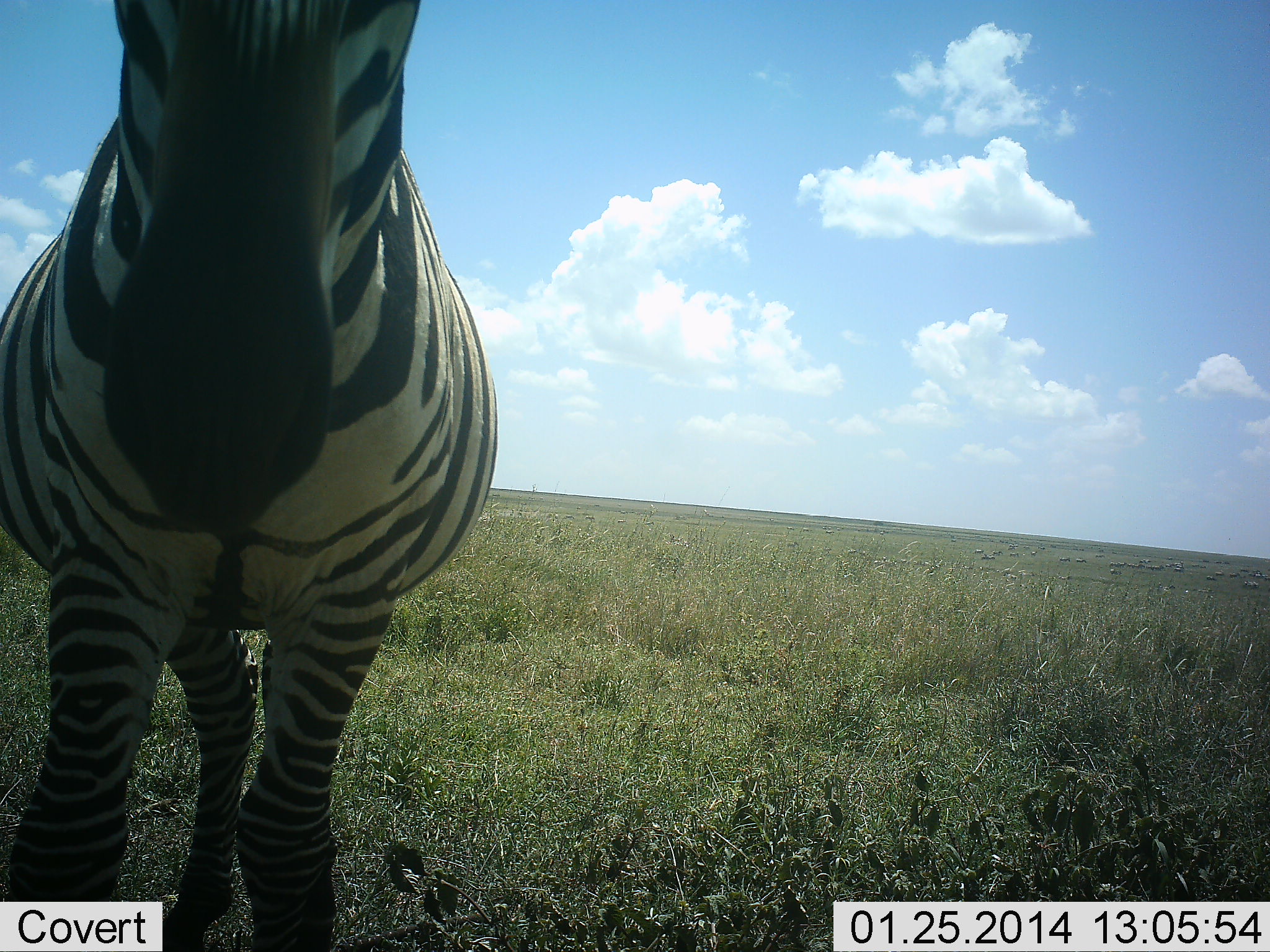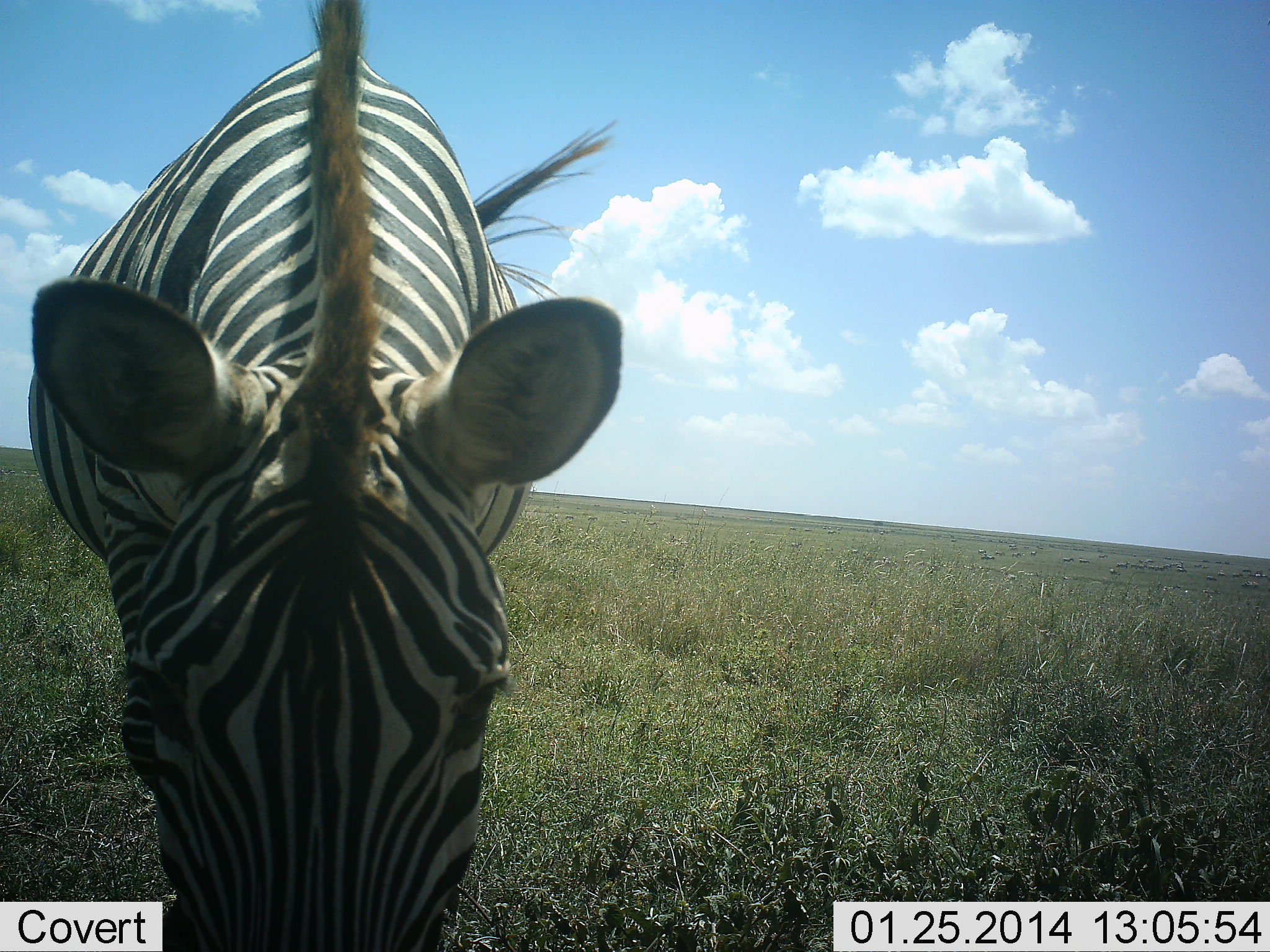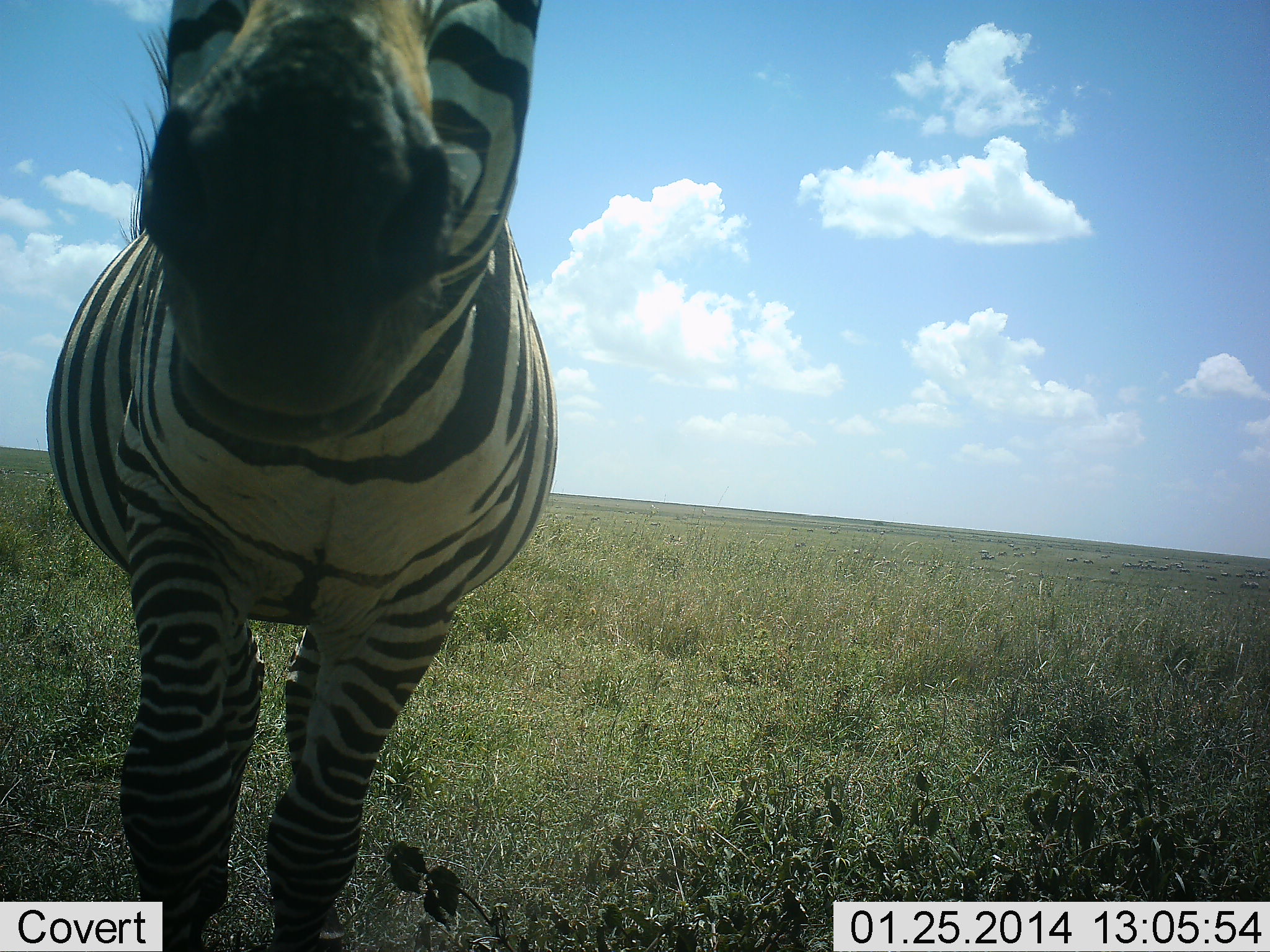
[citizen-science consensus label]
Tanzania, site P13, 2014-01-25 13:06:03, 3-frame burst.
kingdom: Animalia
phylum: Chordata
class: Mammalia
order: Perissodactyla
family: Equidae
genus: Equus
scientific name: Equus quagga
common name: plains zebra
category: zebra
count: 1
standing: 64%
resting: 0%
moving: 0%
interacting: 0%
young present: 0%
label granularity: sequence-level